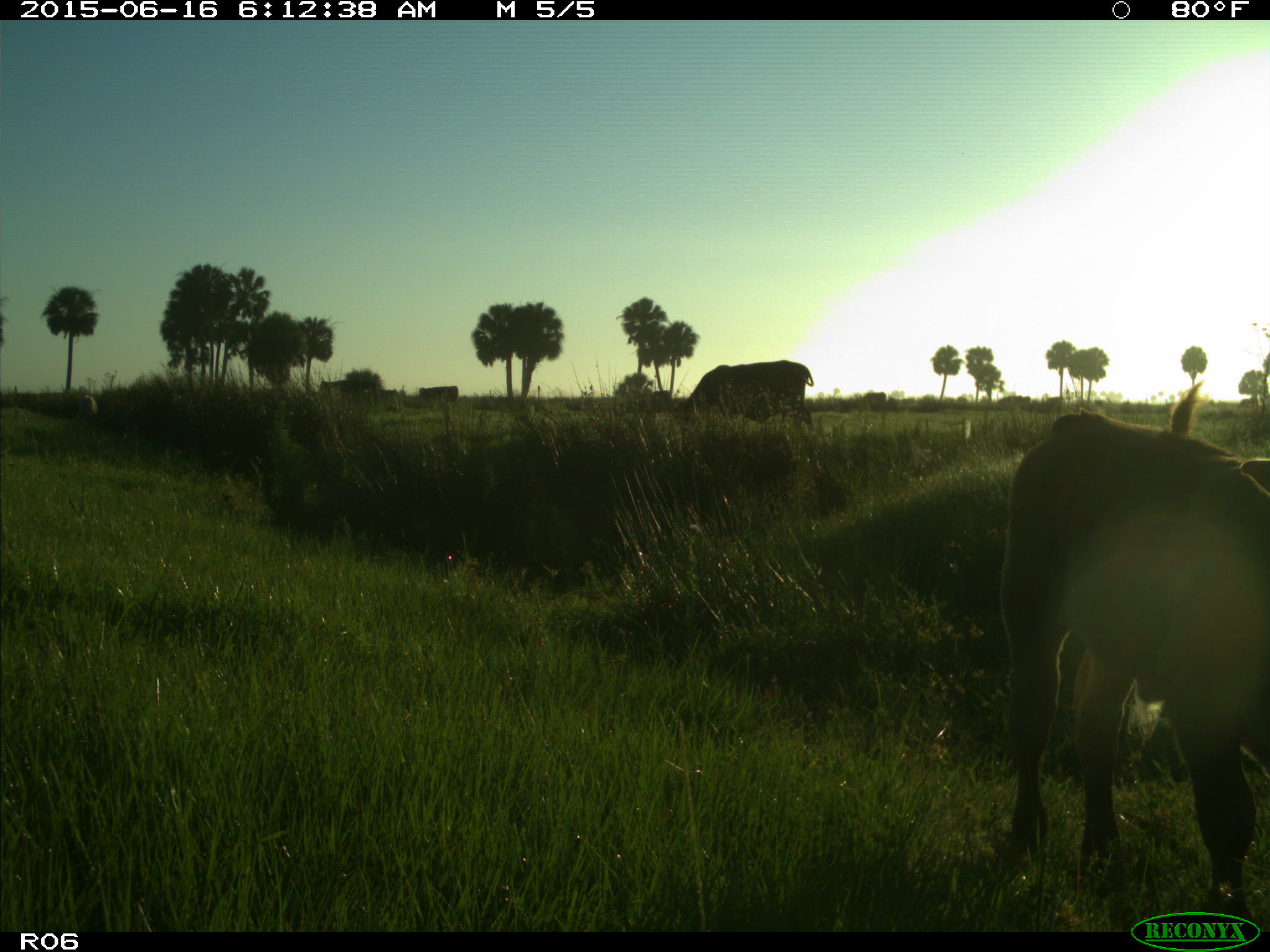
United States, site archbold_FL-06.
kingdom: Animalia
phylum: Chordata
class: Mammalia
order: Artiodactyla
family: Bovidae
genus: Bos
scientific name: Bos taurus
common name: domestic cow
Bos taurus (domestic cow).